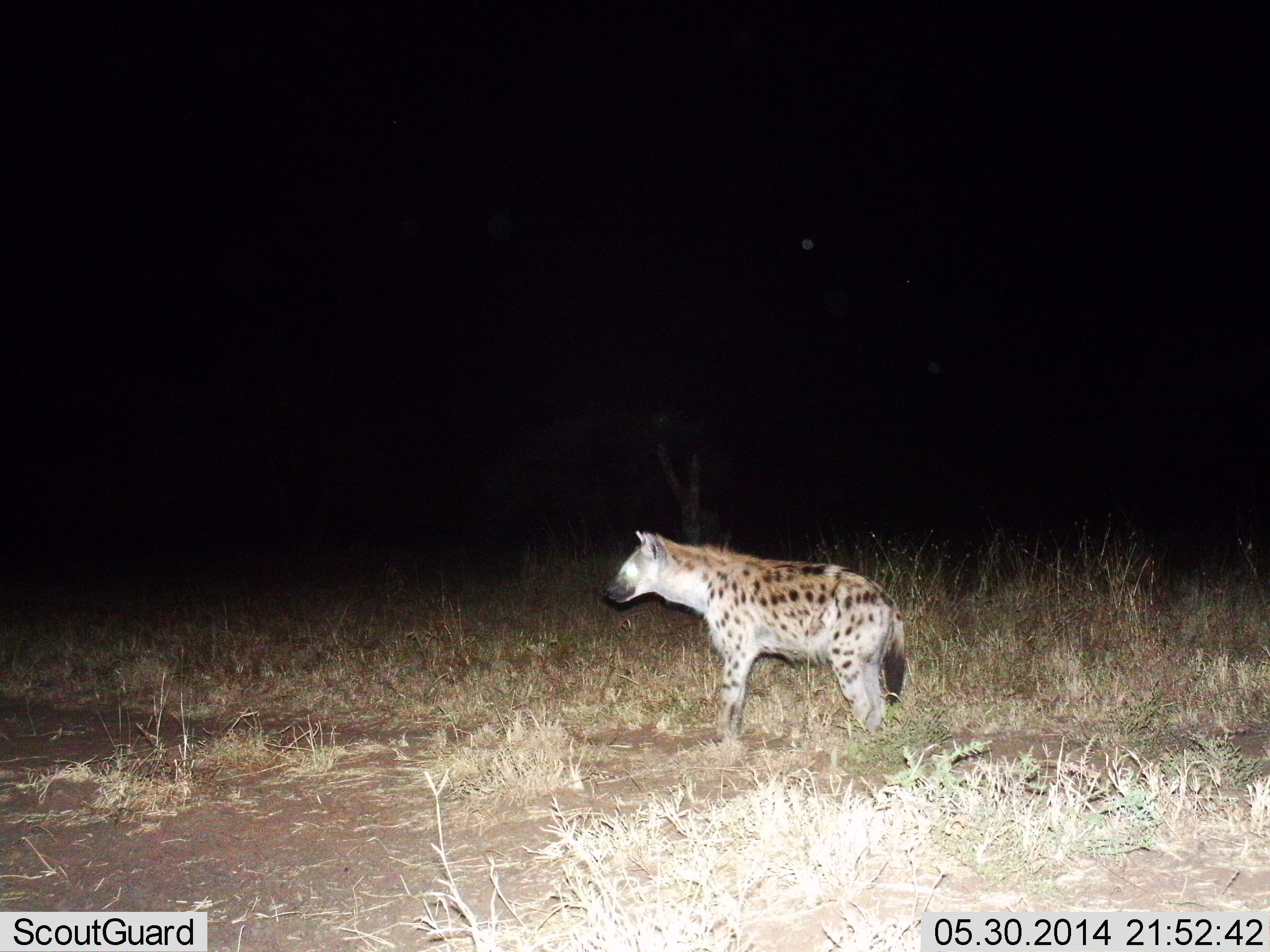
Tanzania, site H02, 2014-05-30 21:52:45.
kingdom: Animalia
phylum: Chordata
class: Mammalia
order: Carnivora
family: Hyaenidae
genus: Crocuta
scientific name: Crocuta crocuta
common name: spotted hyena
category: hyenaspotted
Hyenaspotted (spotted hyena) (Crocuta crocuta), count 1. Behavior (volunteer vote fractions): standing 90%, resting 0%, moving 10%, interacting 0%. Young present (vote fraction): 0%. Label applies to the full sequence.